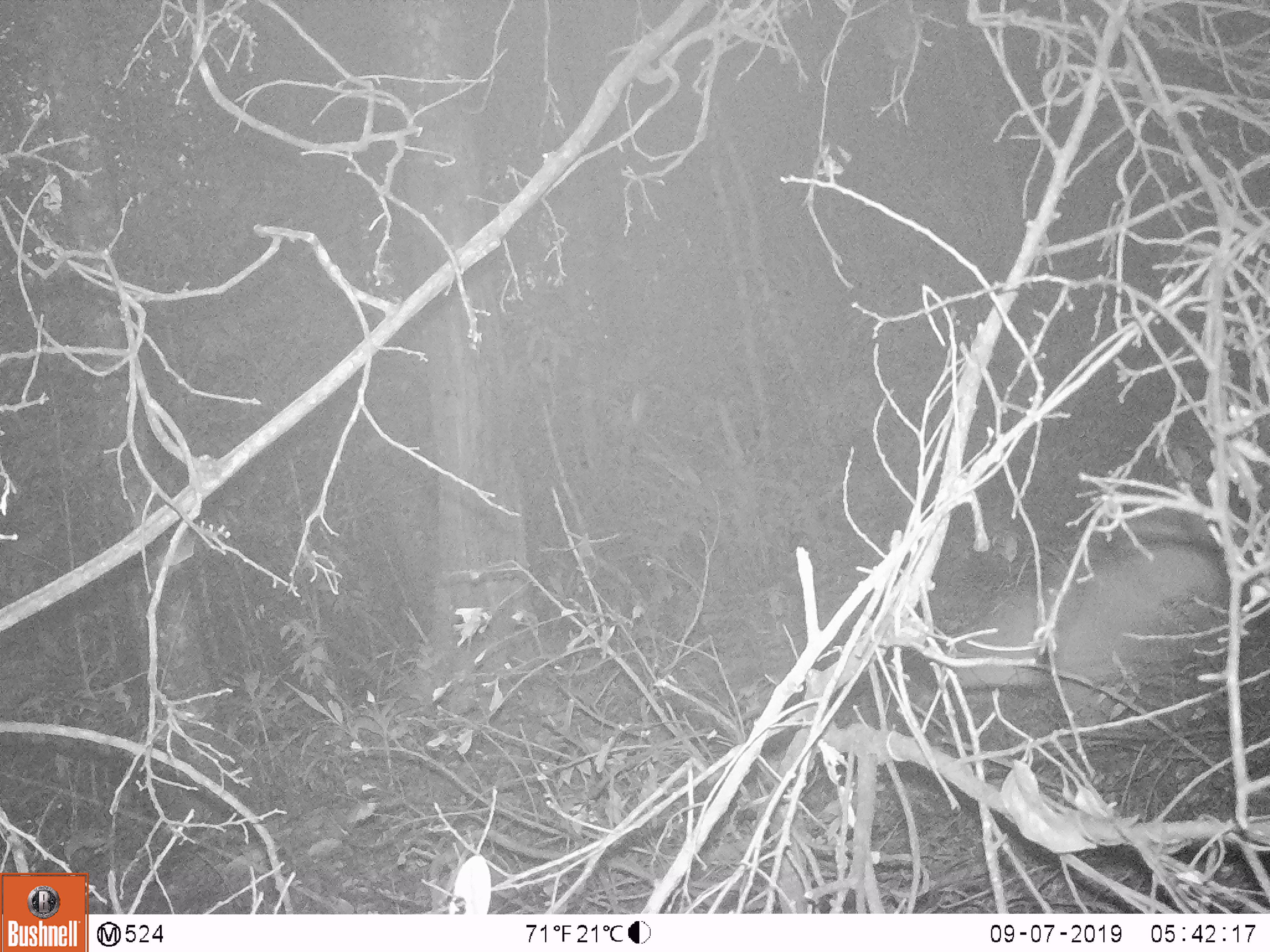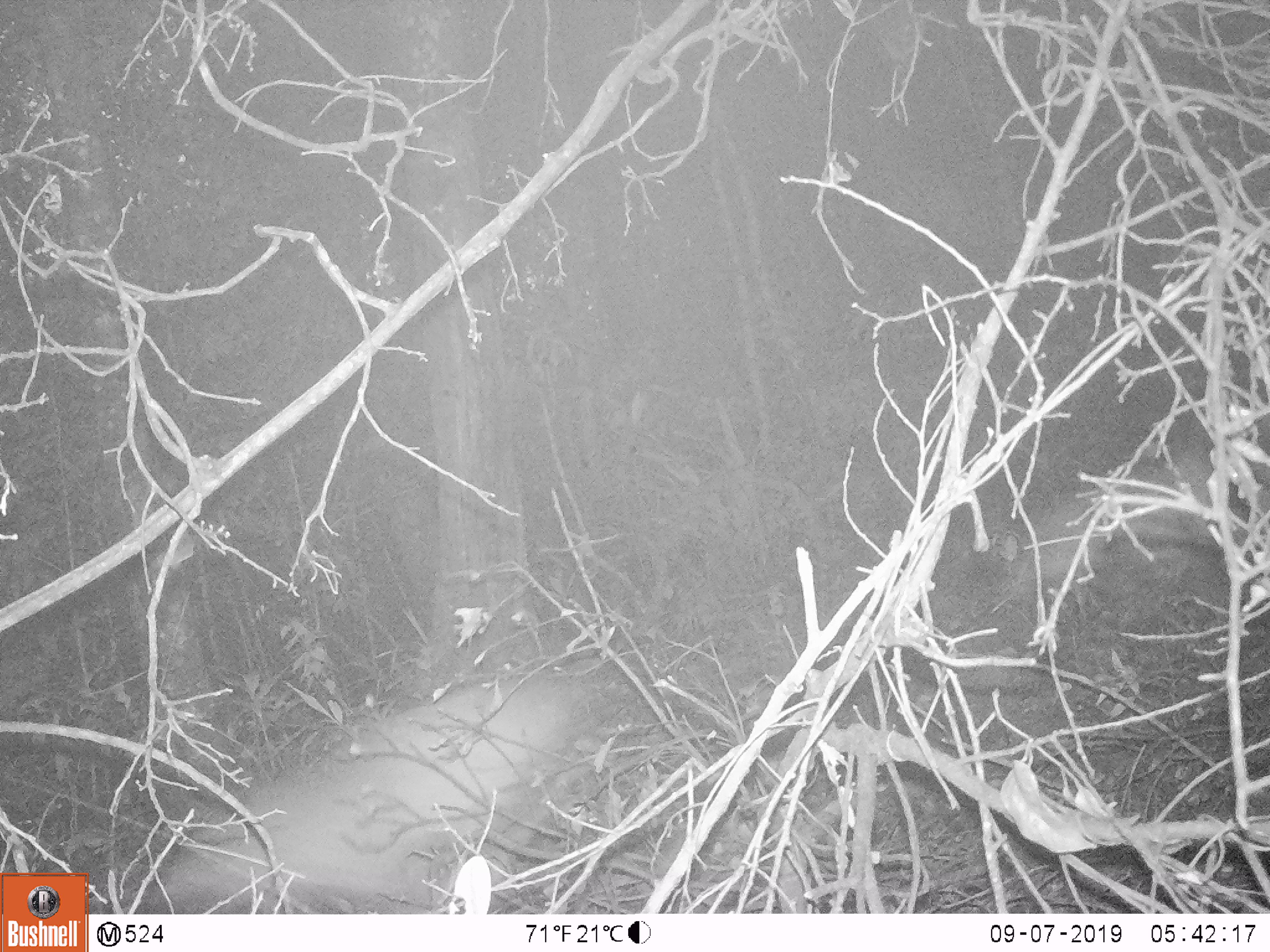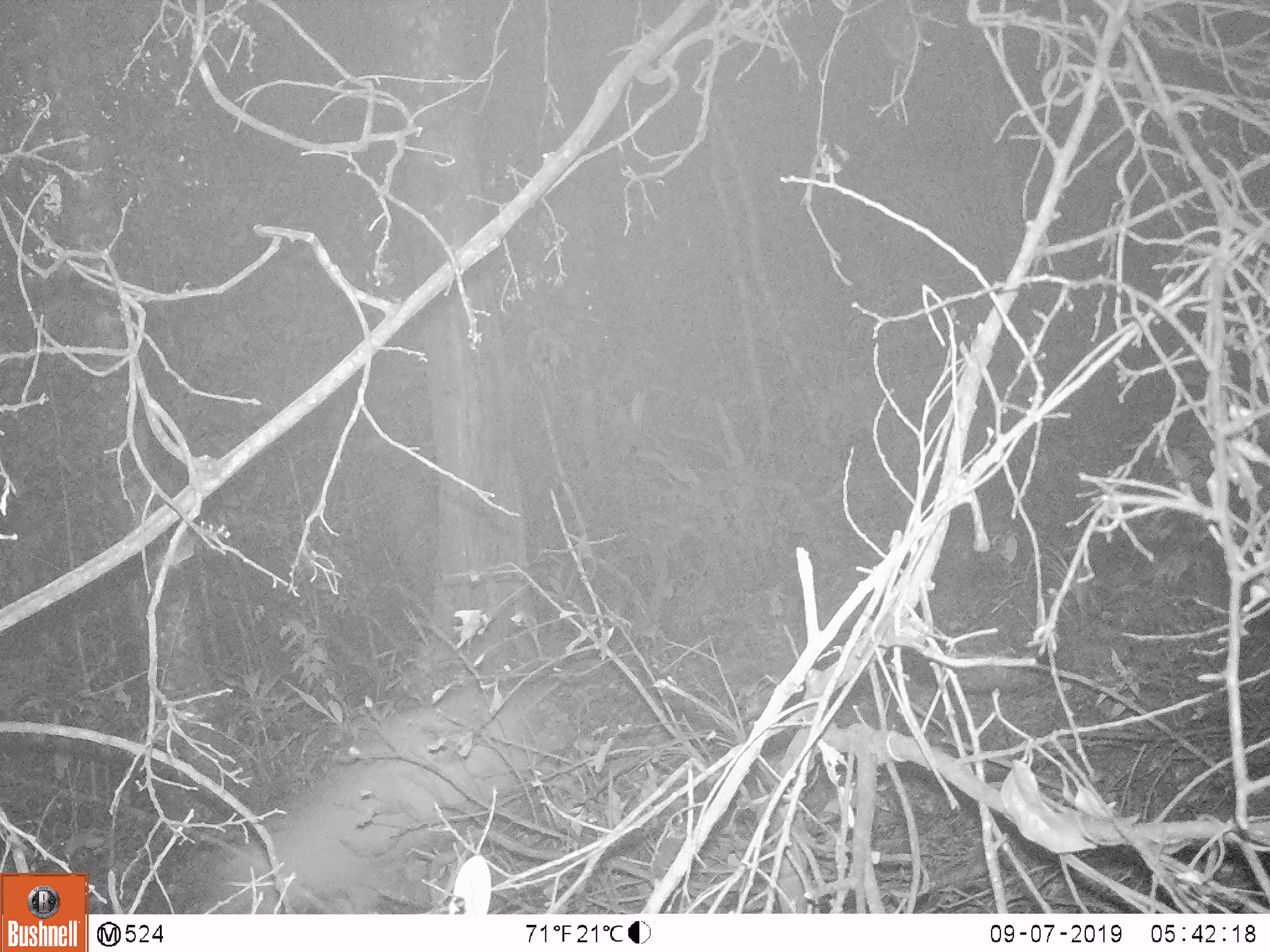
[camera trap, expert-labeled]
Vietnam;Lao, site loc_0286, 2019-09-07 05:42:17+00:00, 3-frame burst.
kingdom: Animalia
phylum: Chordata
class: Mammalia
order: Artiodactyla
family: Suidae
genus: Sus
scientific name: Sus scrofa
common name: eurasian wild pig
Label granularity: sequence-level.